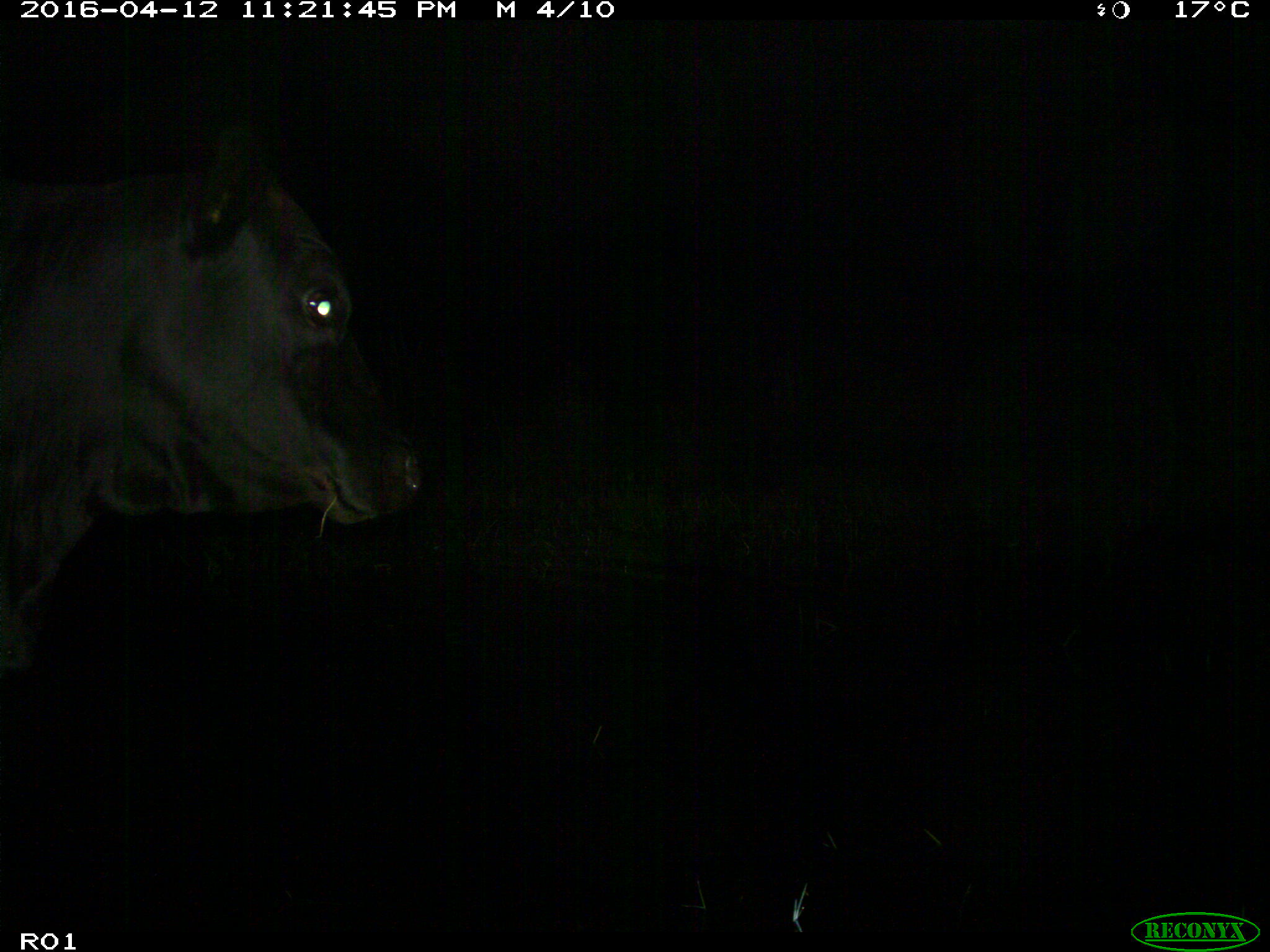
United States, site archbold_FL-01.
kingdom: Animalia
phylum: Chordata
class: Mammalia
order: Artiodactyla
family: Bovidae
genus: Bos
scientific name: Bos taurus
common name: domestic cow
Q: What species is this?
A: Bos taurus (domestic cow).